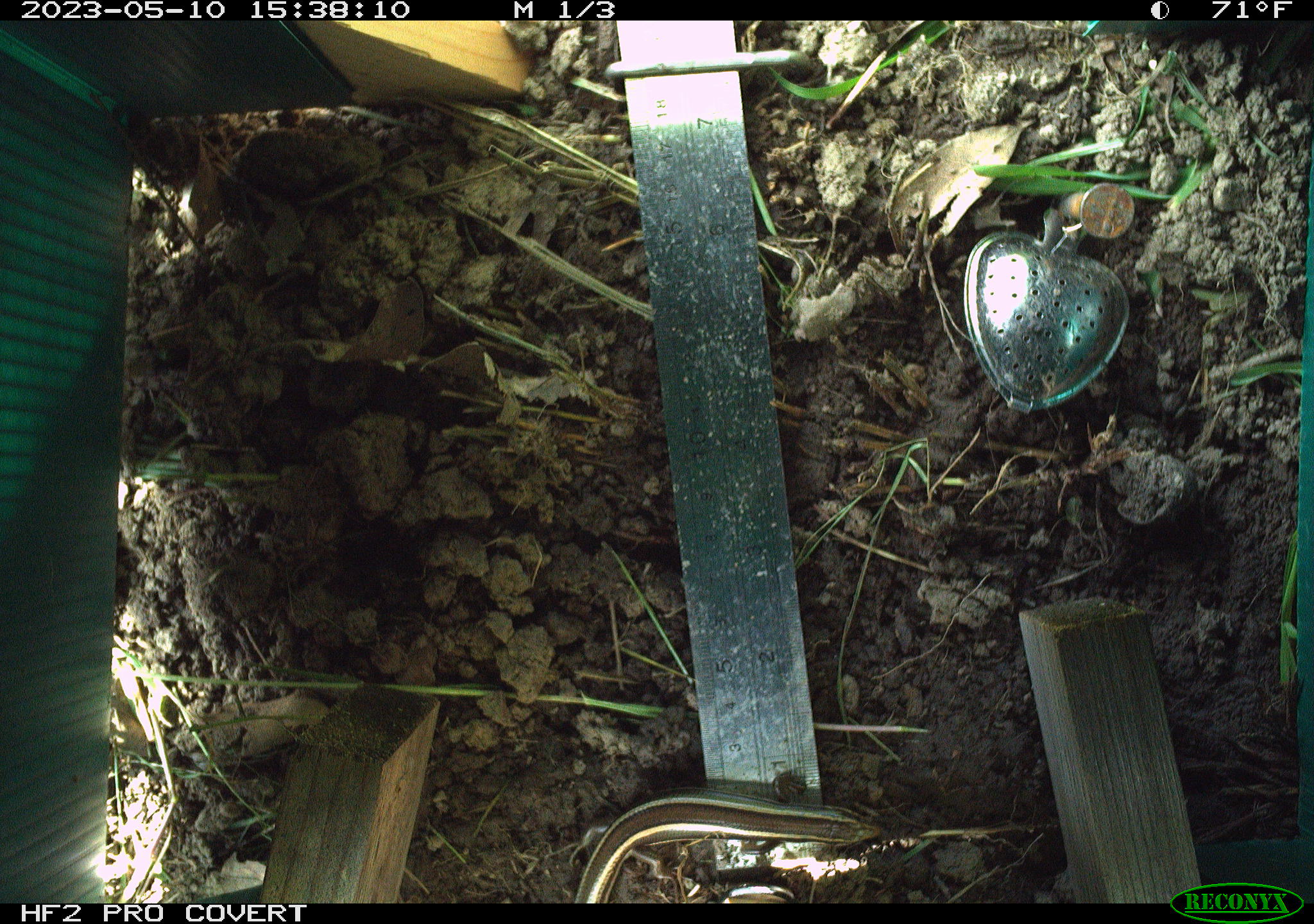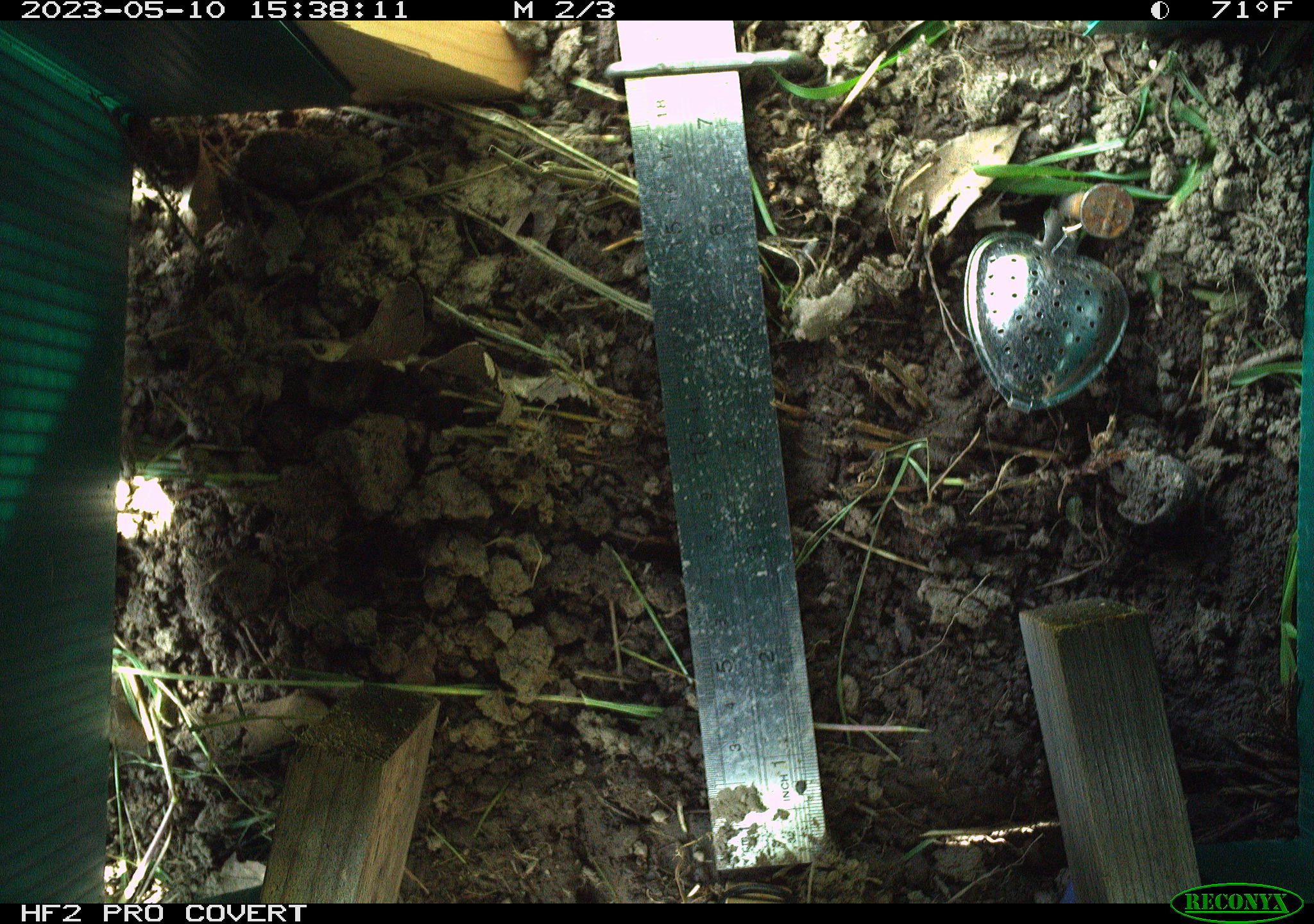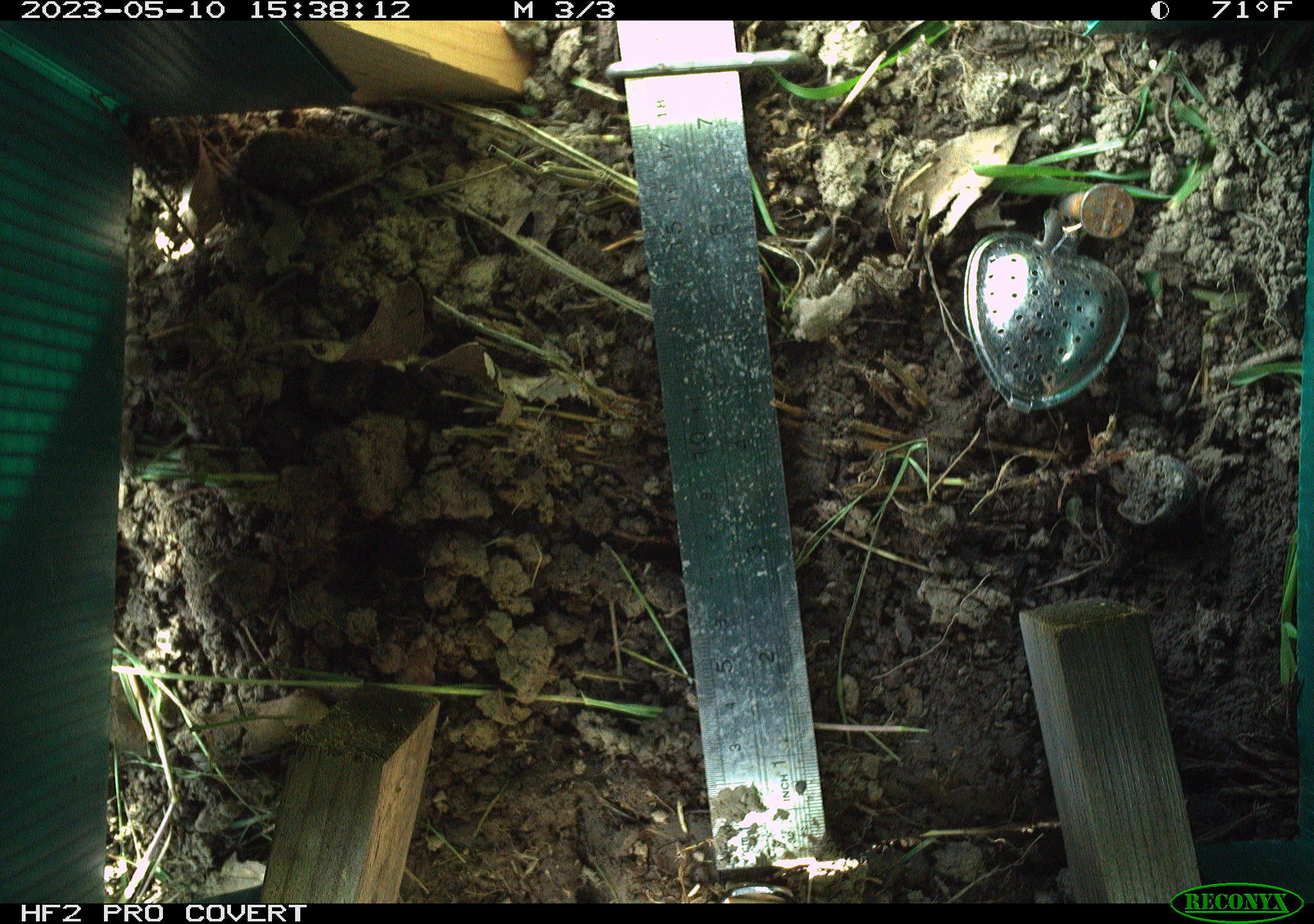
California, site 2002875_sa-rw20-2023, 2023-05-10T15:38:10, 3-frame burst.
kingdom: Animalia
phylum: Chordata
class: Reptilia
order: Squamata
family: Scincidae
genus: Plestiodon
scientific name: Plestiodon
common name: blue-tailed skinks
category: plestiodon species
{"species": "plestiodon species (blue-tailed skinks) (Plestiodon)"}